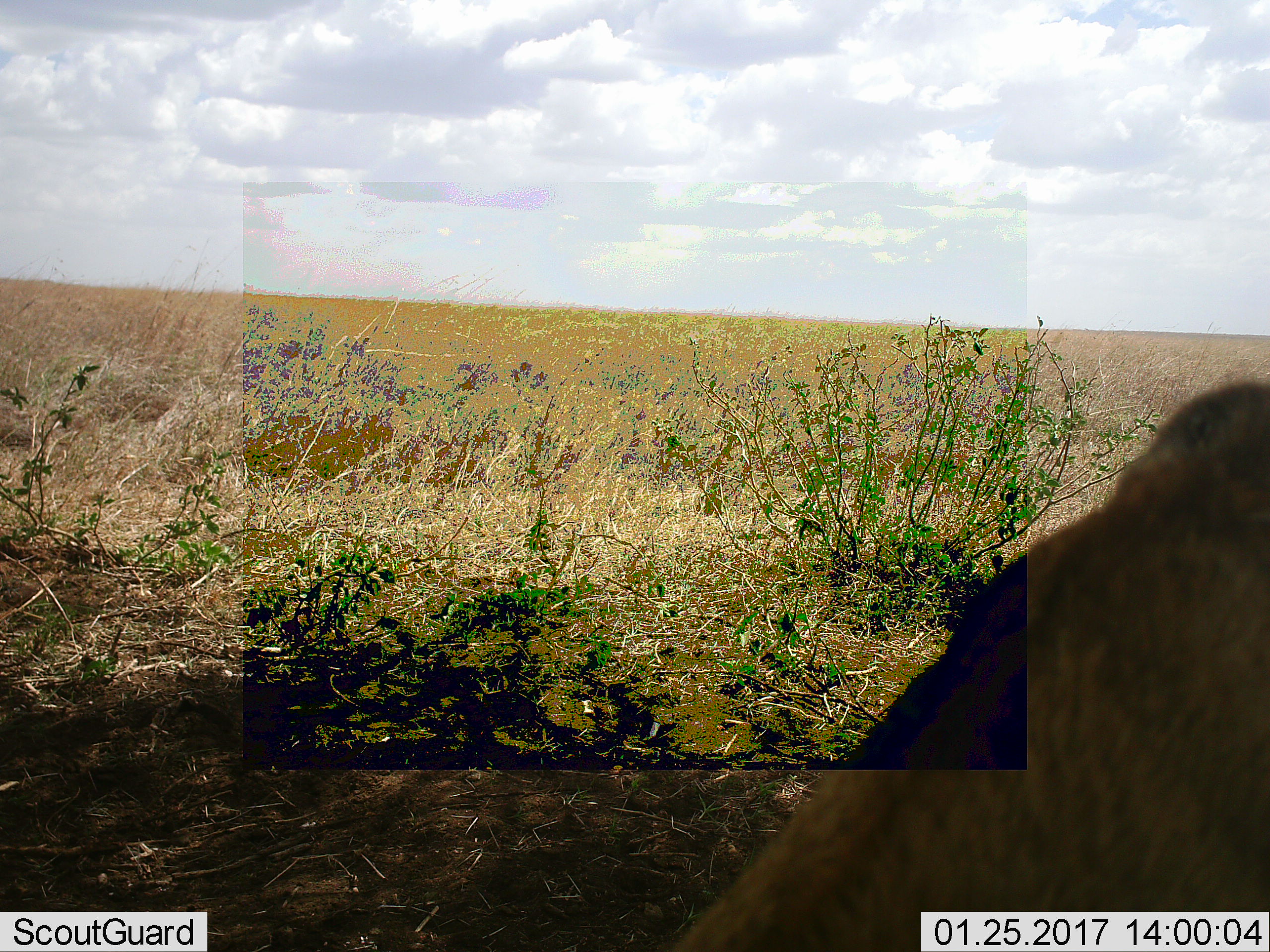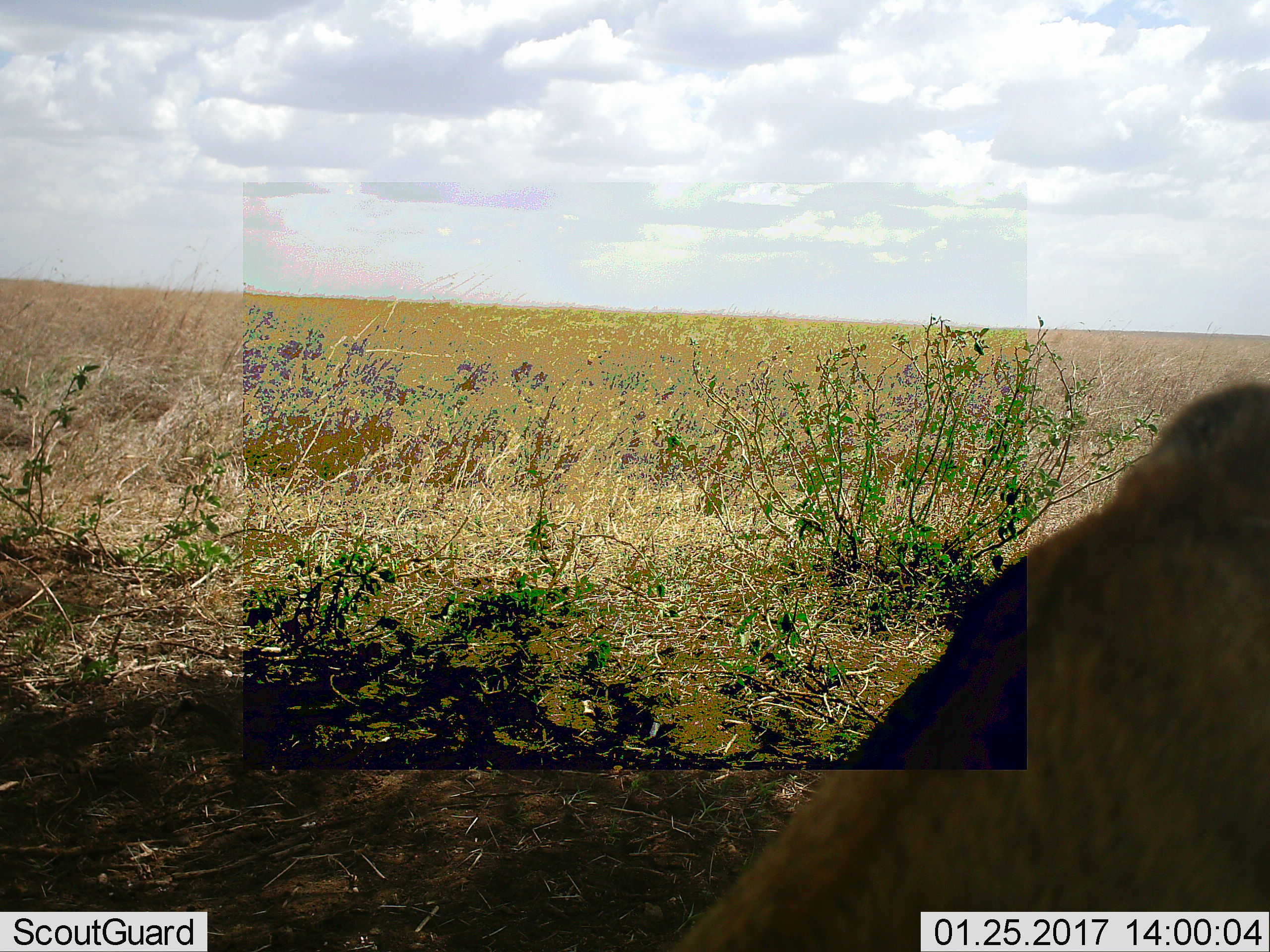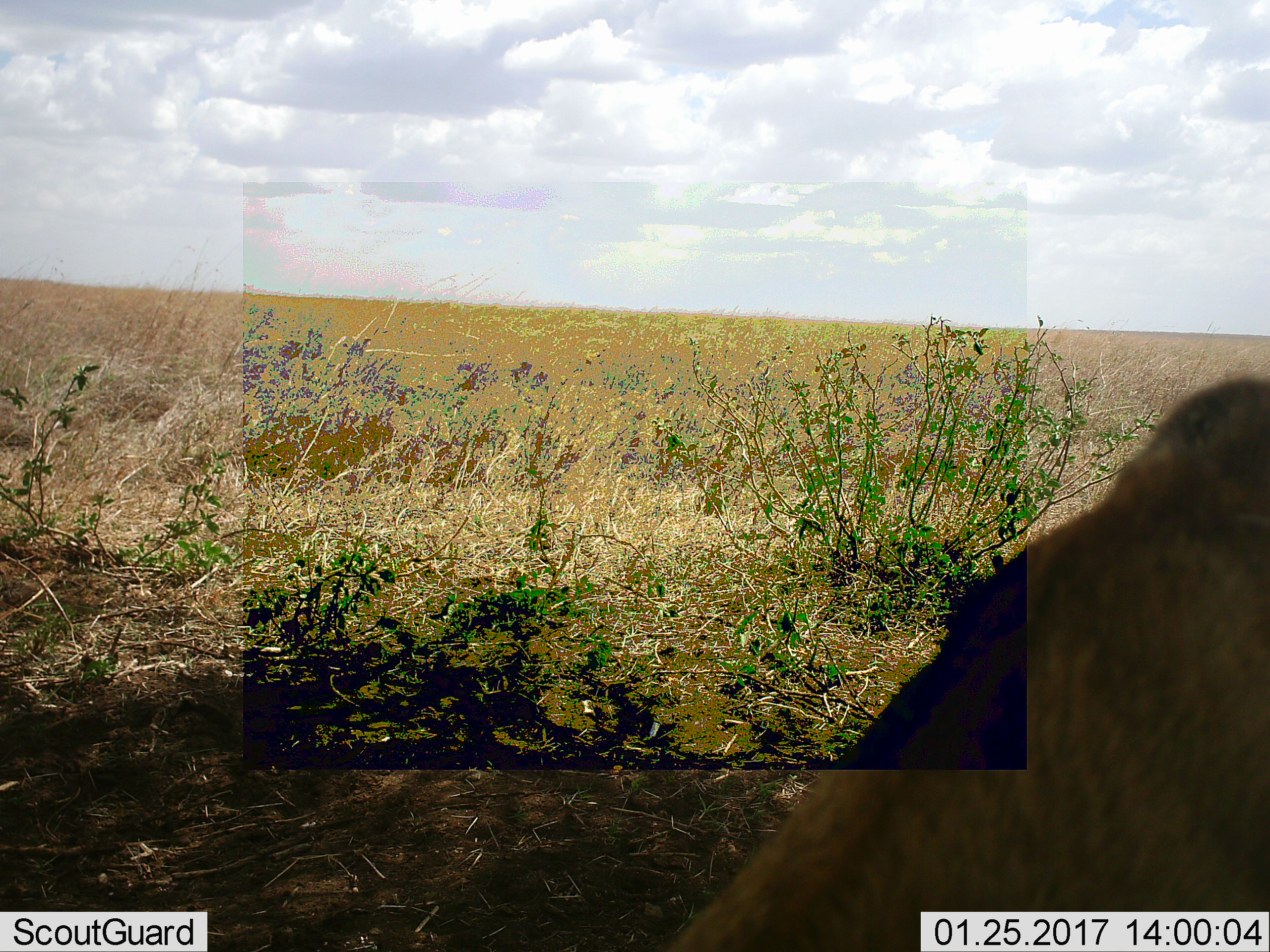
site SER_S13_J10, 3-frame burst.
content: unidentified animal